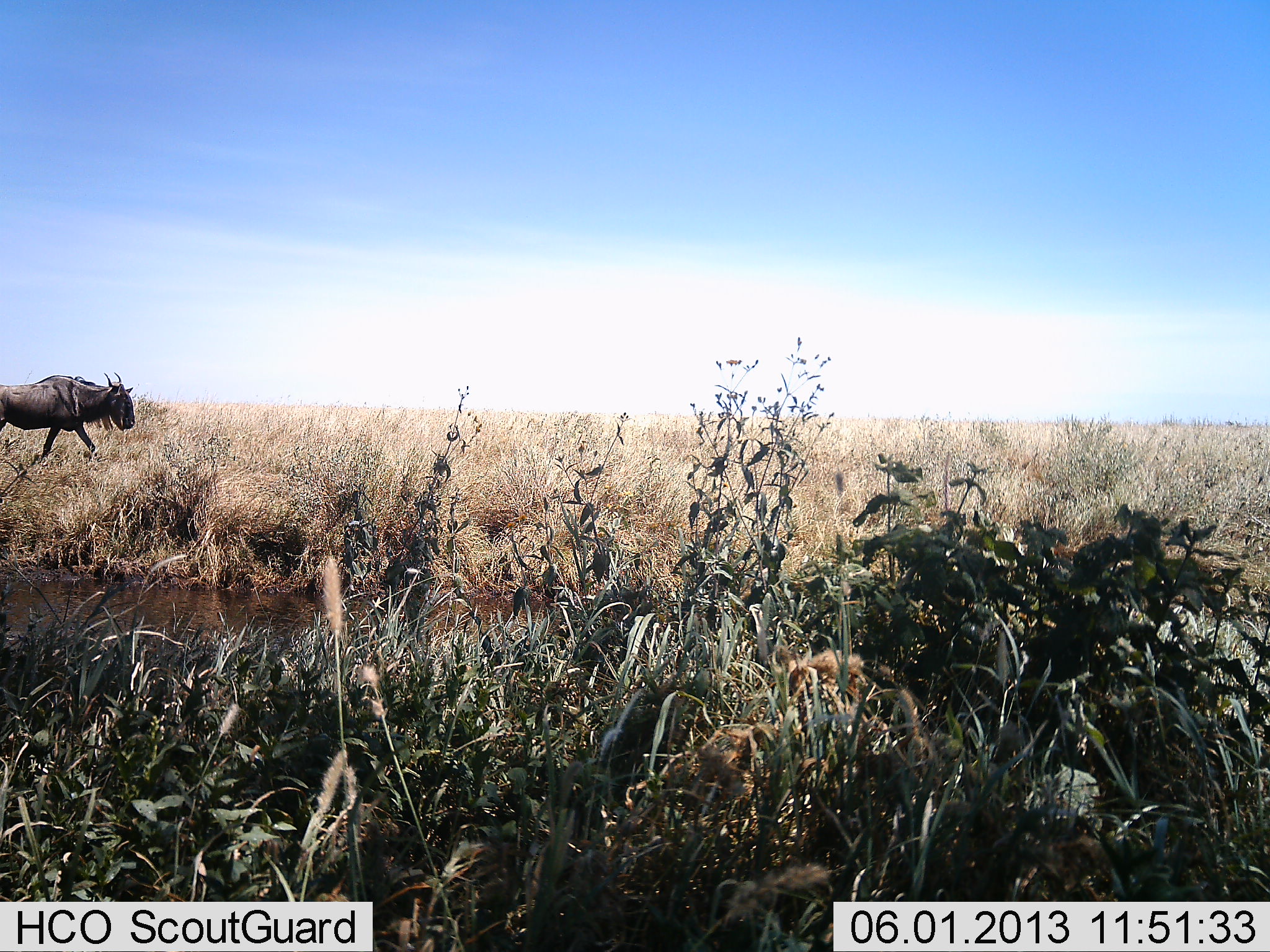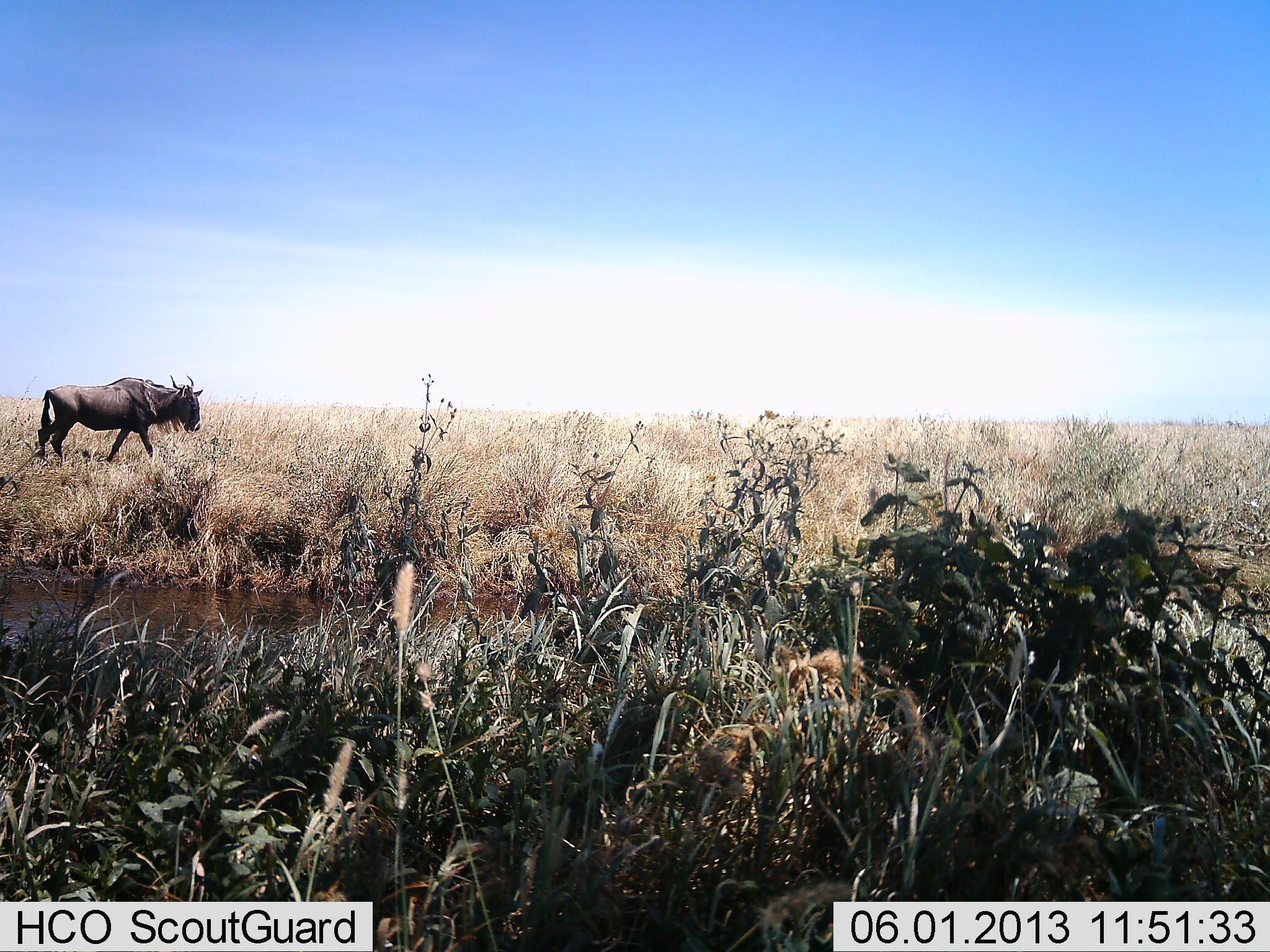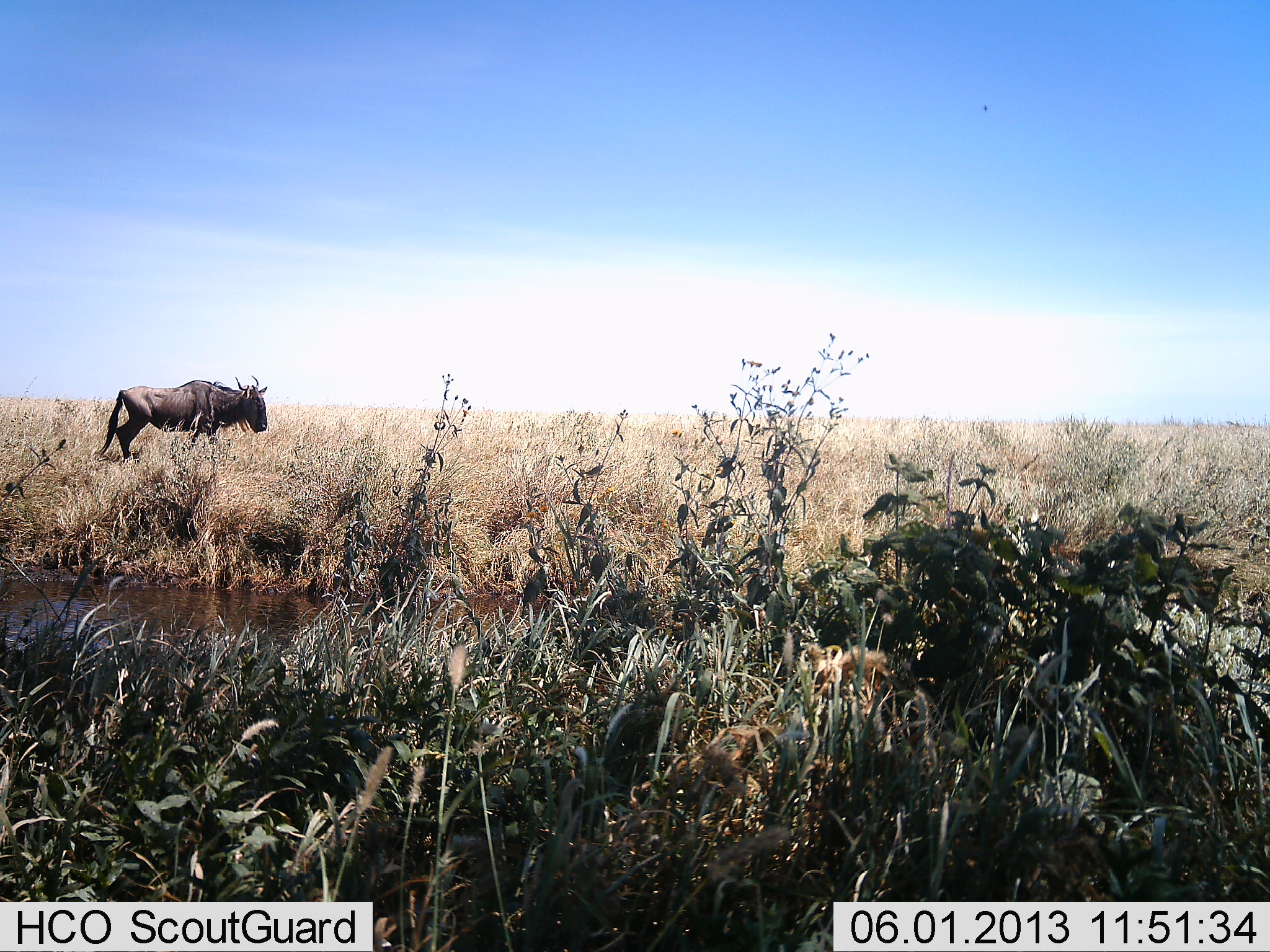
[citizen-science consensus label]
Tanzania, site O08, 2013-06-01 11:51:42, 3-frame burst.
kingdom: Animalia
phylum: Chordata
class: Mammalia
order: Artiodactyla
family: Bovidae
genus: Connochaetes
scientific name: Connochaetes taurinus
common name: blue wildebeest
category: wildebeest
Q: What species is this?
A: Wildebeest (blue wildebeest) (Connochaetes taurinus).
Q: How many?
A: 1.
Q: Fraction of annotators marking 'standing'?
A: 5%.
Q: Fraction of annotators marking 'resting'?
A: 0%.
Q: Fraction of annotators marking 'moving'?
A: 95%.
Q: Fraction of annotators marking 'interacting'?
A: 0%.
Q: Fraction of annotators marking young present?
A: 0%.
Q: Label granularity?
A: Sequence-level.